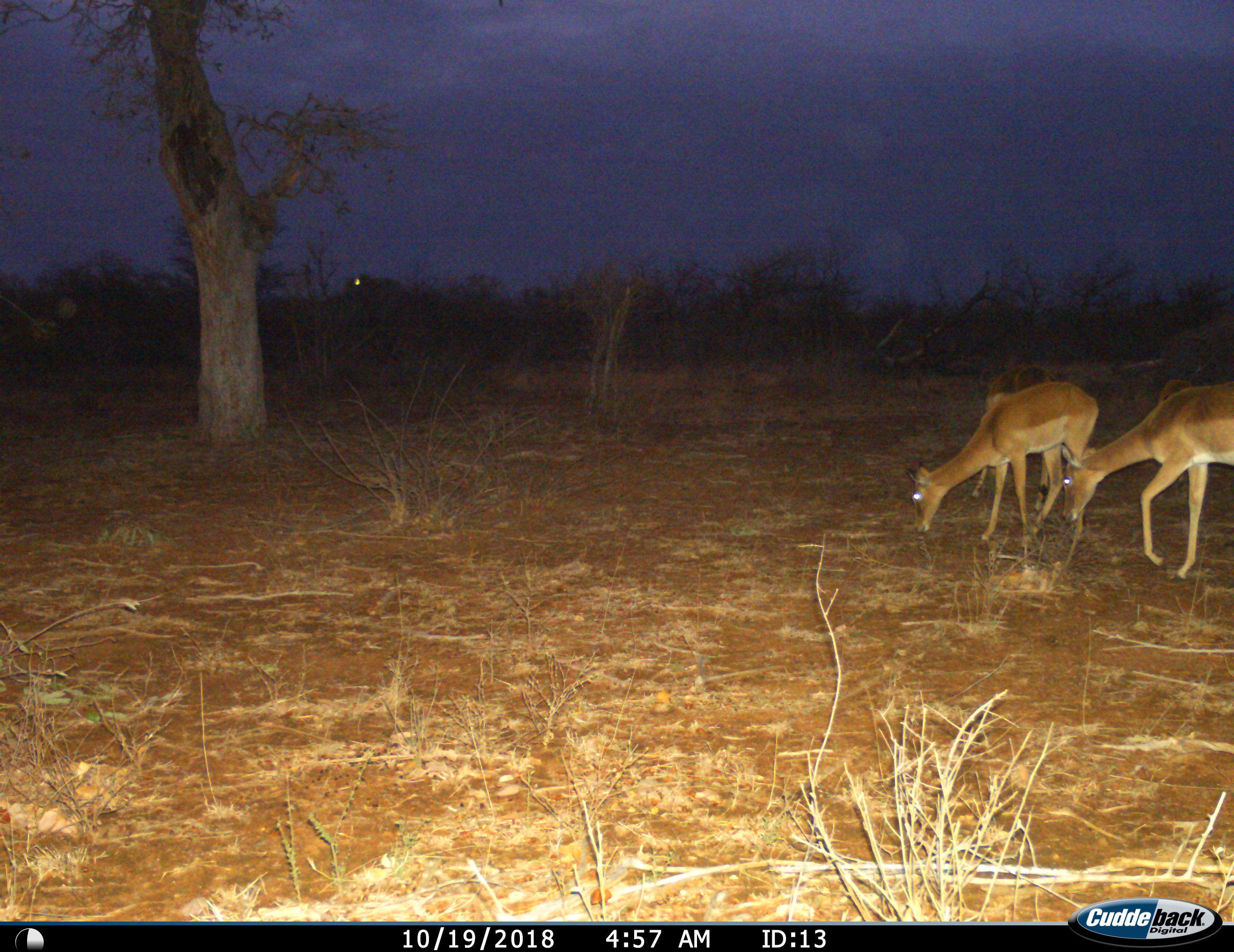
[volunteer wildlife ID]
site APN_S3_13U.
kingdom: Animalia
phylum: Chordata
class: Mammalia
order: Artiodactyla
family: Bovidae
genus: Aepyceros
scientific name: Aepyceros melampus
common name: impala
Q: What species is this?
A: Impala (Aepyceros melampus).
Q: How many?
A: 4.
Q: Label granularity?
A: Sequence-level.